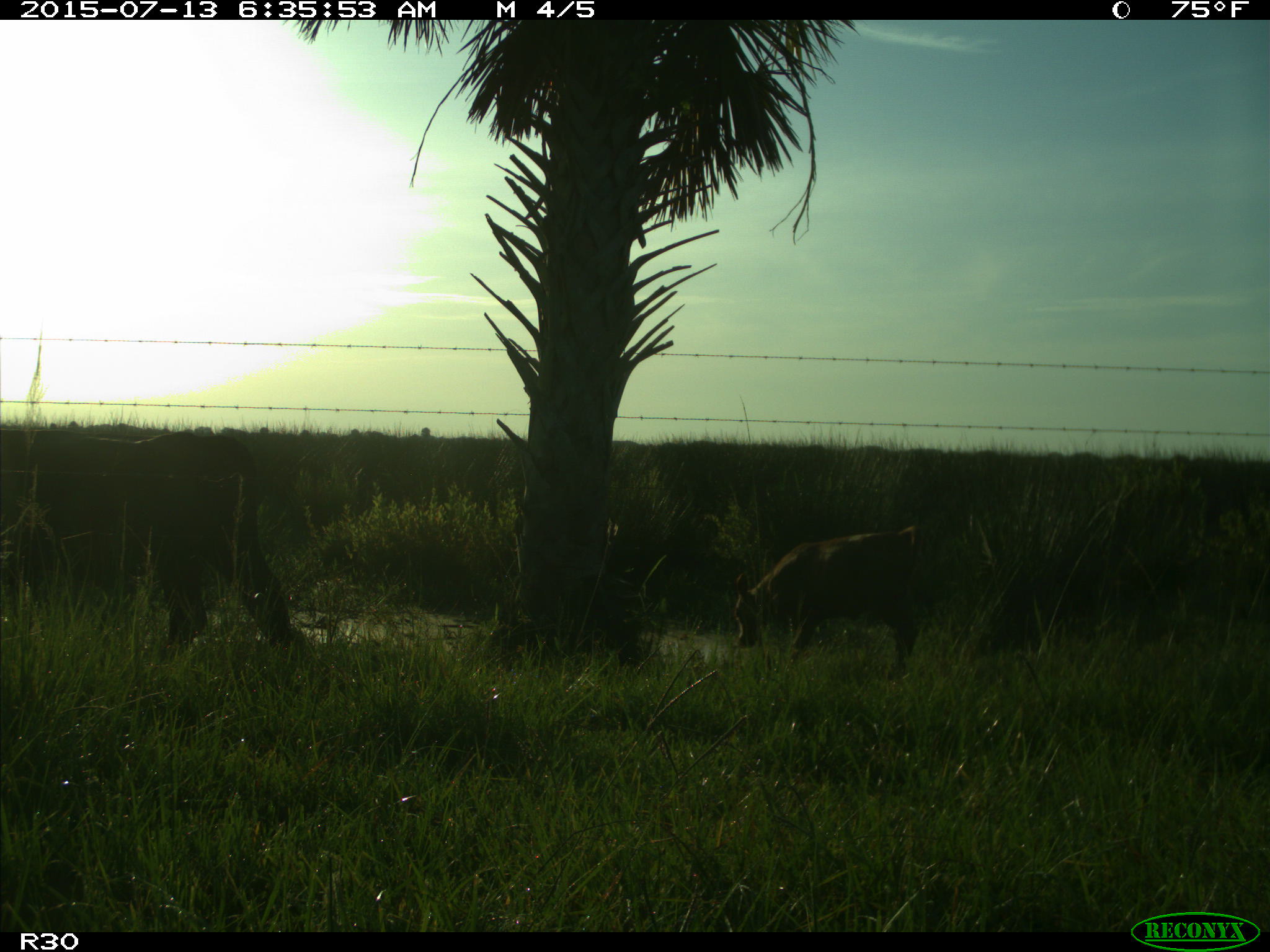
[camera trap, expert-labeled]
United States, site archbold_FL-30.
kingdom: Animalia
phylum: Chordata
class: Mammalia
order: Artiodactyla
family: Bovidae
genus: Bos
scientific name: Bos taurus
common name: domestic cow